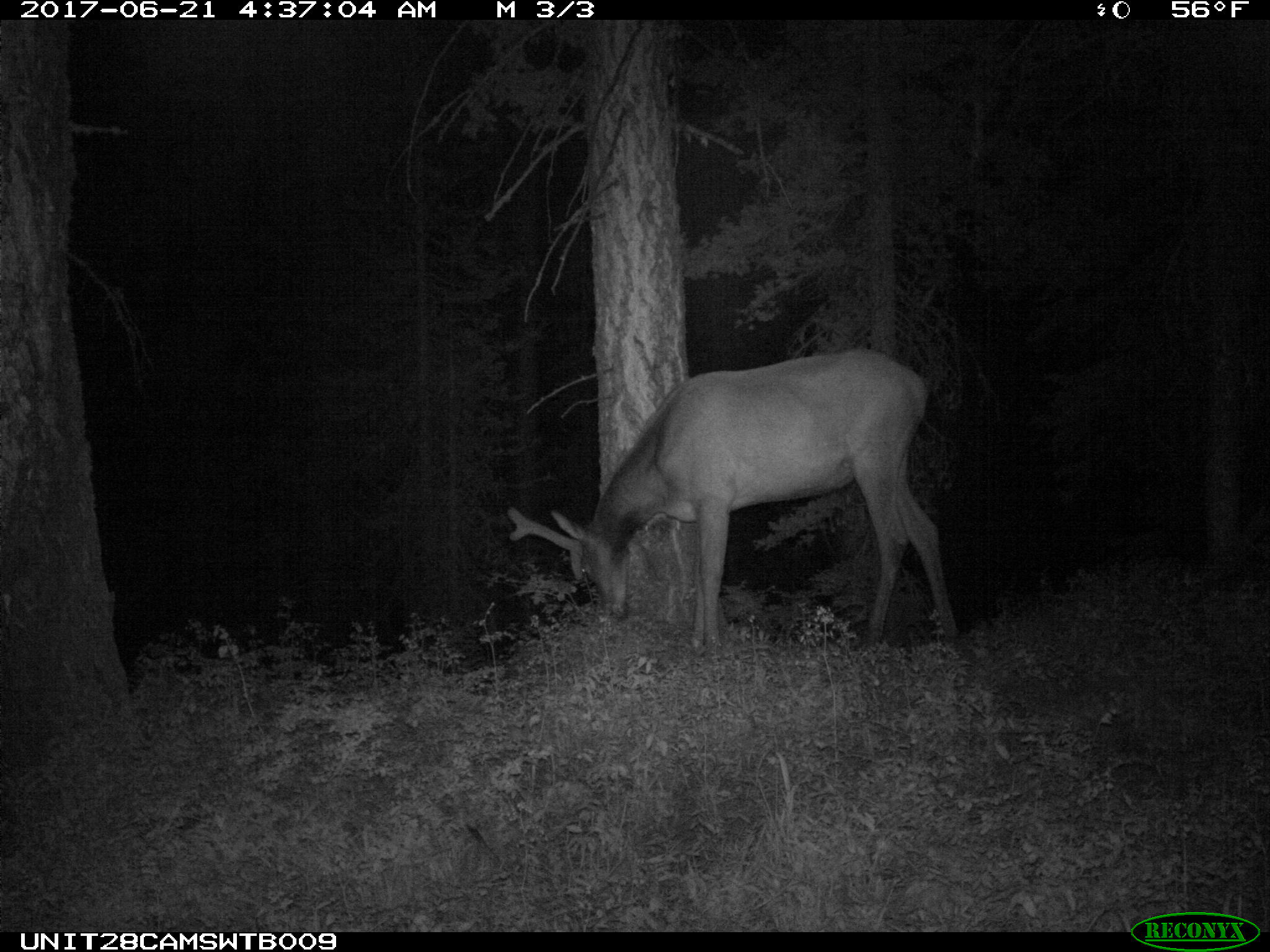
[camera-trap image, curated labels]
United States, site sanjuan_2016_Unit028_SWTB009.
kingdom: Animalia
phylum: Chordata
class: Mammalia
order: Artiodactyla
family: Cervidae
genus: Cervus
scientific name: Cervus elaphus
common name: red deer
Cervus elaphus (red deer).